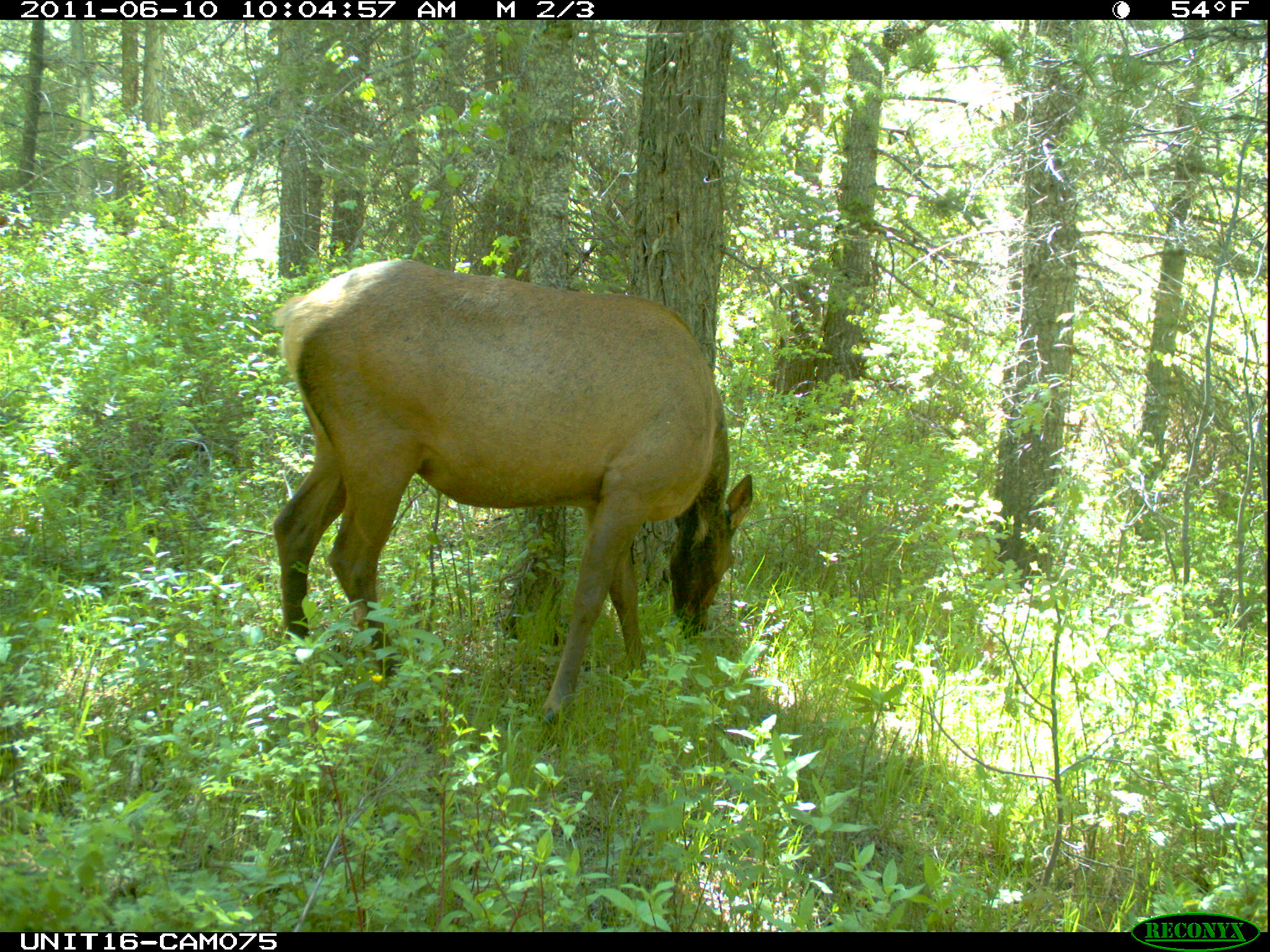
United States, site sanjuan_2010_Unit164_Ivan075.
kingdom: Animalia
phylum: Chordata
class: Mammalia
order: Artiodactyla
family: Cervidae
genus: Cervus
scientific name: Cervus elaphus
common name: red deer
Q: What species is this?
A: Cervus elaphus (red deer).